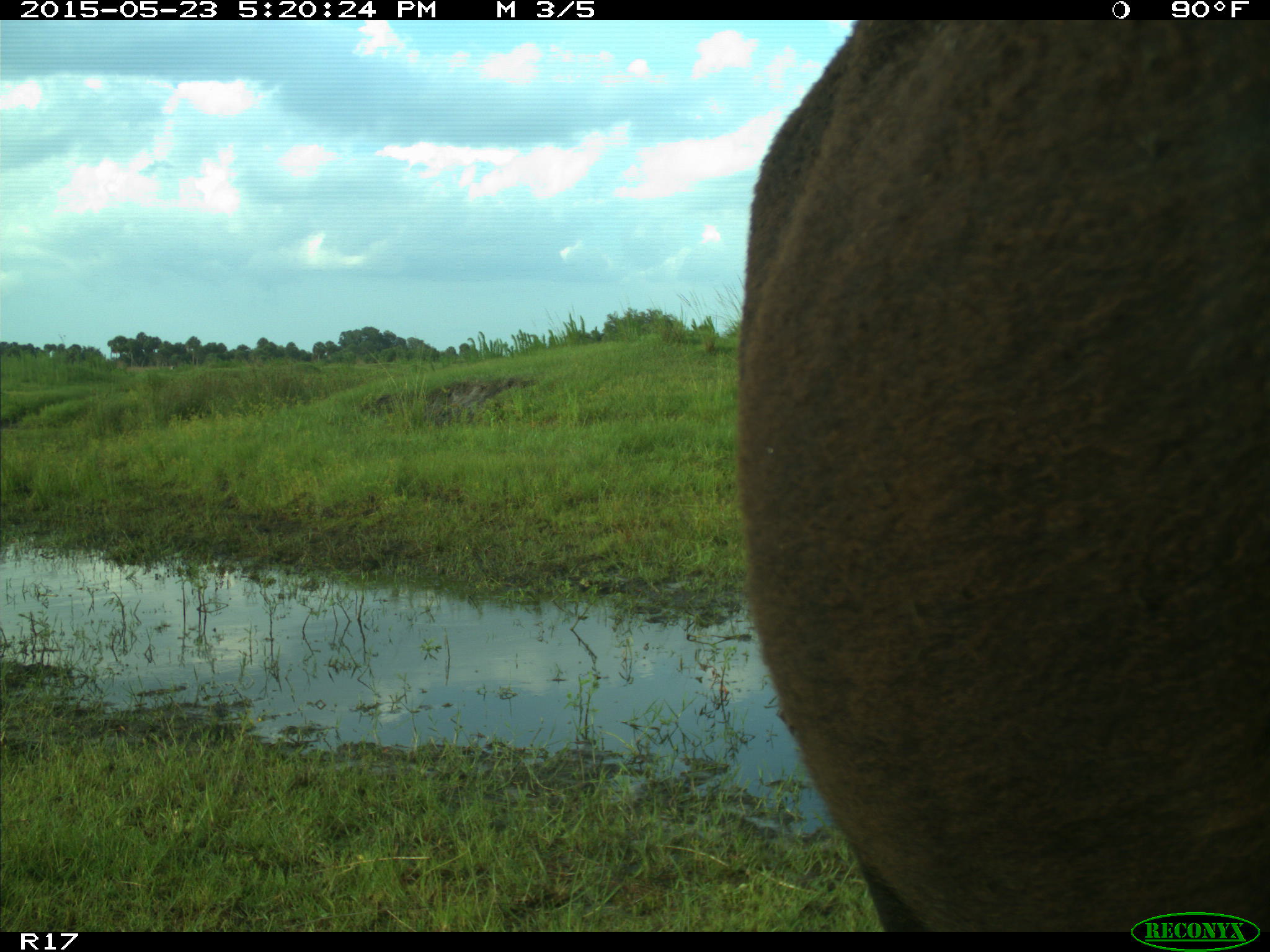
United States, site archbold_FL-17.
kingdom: Animalia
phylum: Chordata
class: Mammalia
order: Artiodactyla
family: Bovidae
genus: Bos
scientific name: Bos taurus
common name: domestic cow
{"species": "Bos taurus (domestic cow)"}